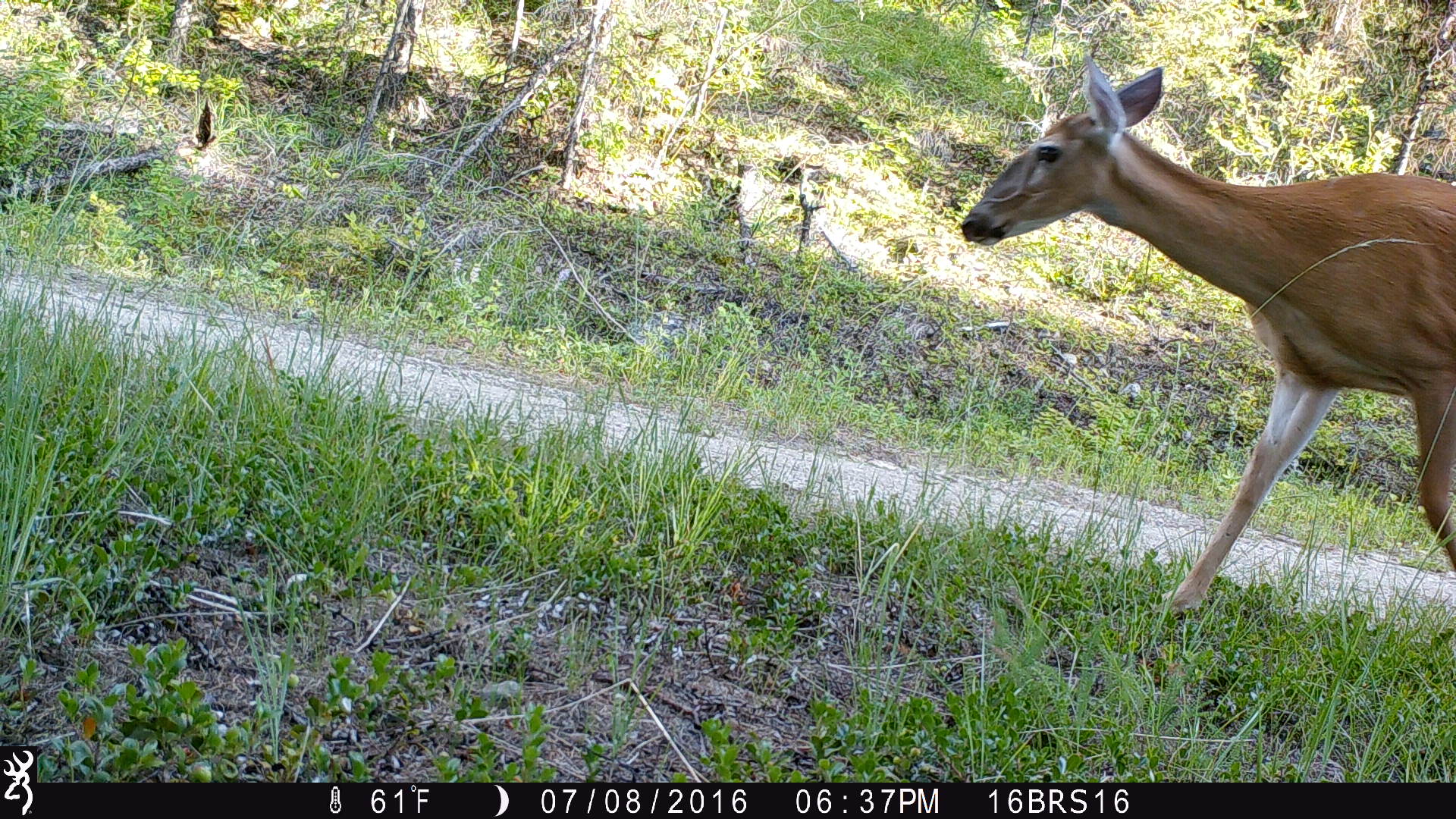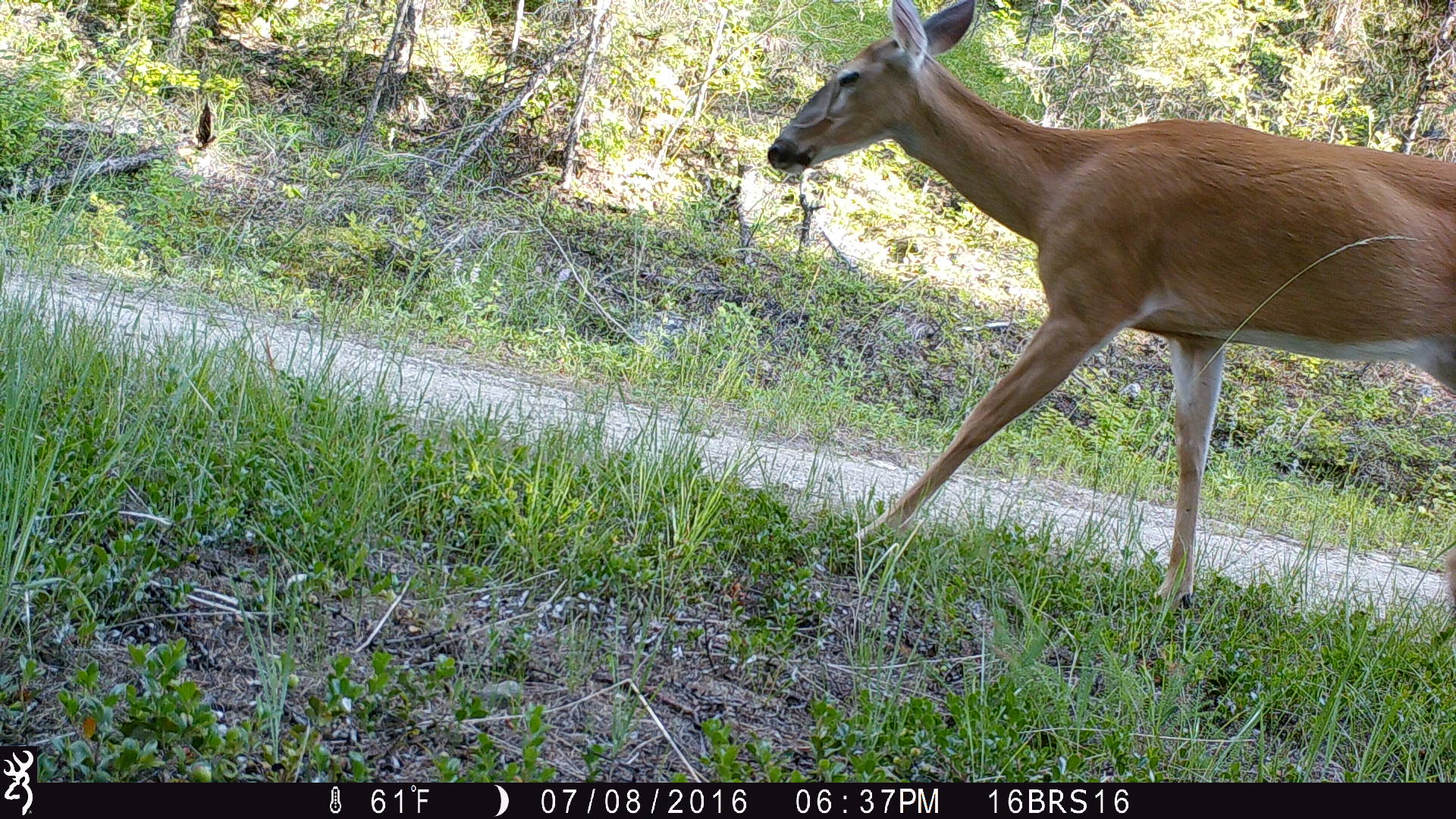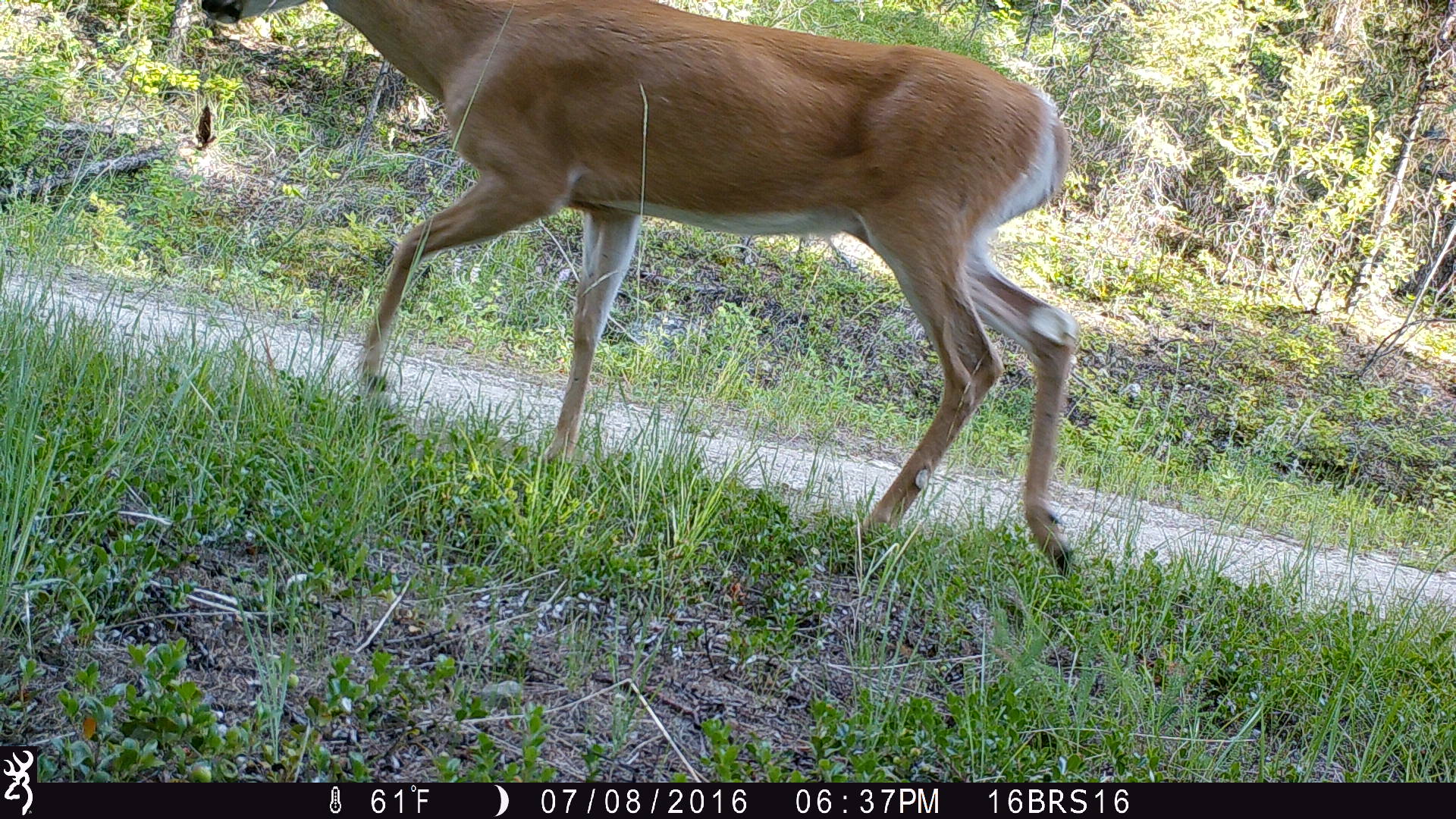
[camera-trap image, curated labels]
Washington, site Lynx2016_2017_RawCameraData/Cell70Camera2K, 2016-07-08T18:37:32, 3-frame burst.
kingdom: Animalia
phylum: Chordata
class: Mammalia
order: Artiodactyla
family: Cervidae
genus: Odocoileus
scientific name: Odocoileus virginianus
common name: white-tailed deer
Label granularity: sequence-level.